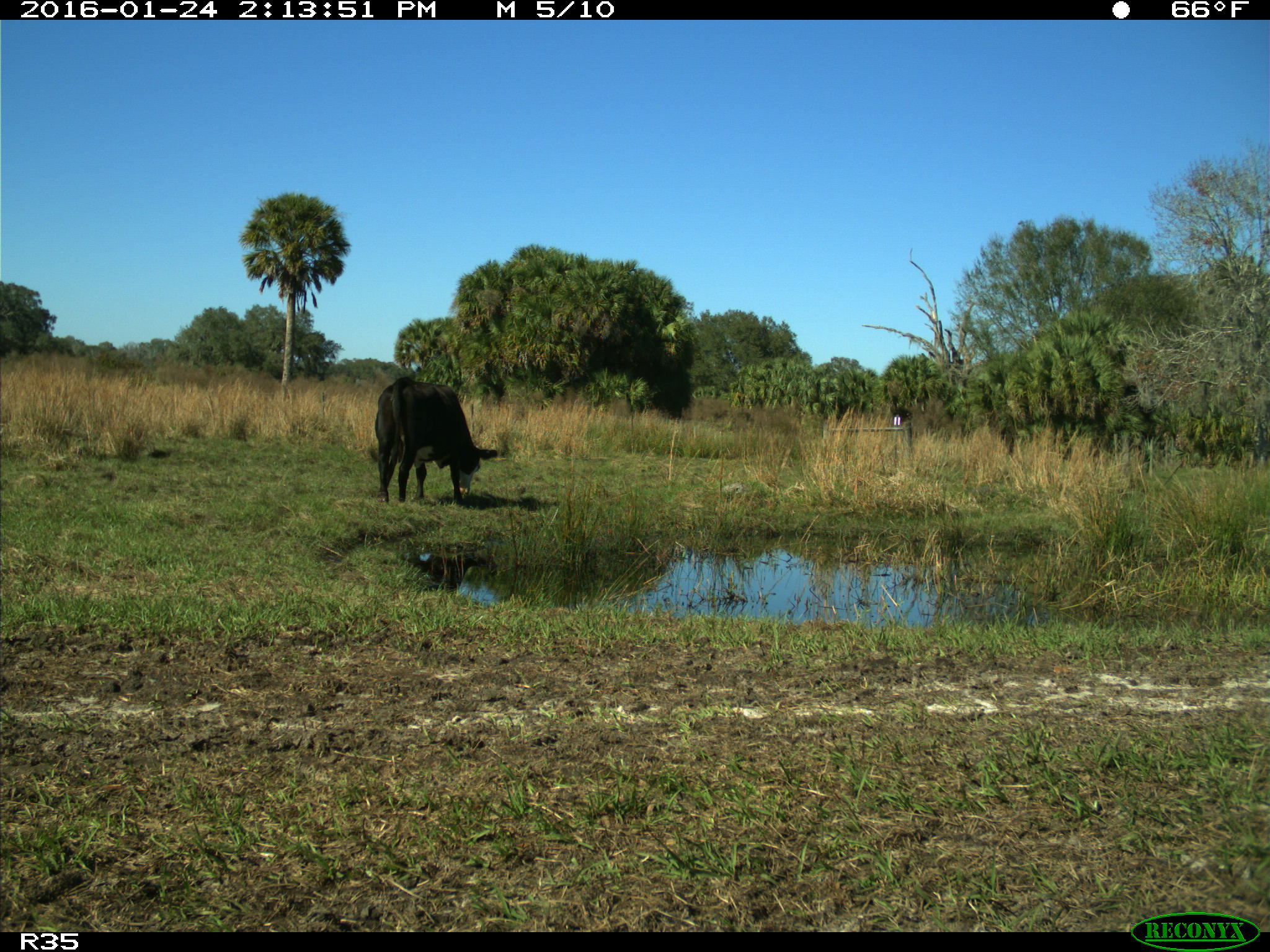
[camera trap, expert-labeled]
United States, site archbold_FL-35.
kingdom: Animalia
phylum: Chordata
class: Mammalia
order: Artiodactyla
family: Bovidae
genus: Bos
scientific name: Bos taurus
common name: domestic cow